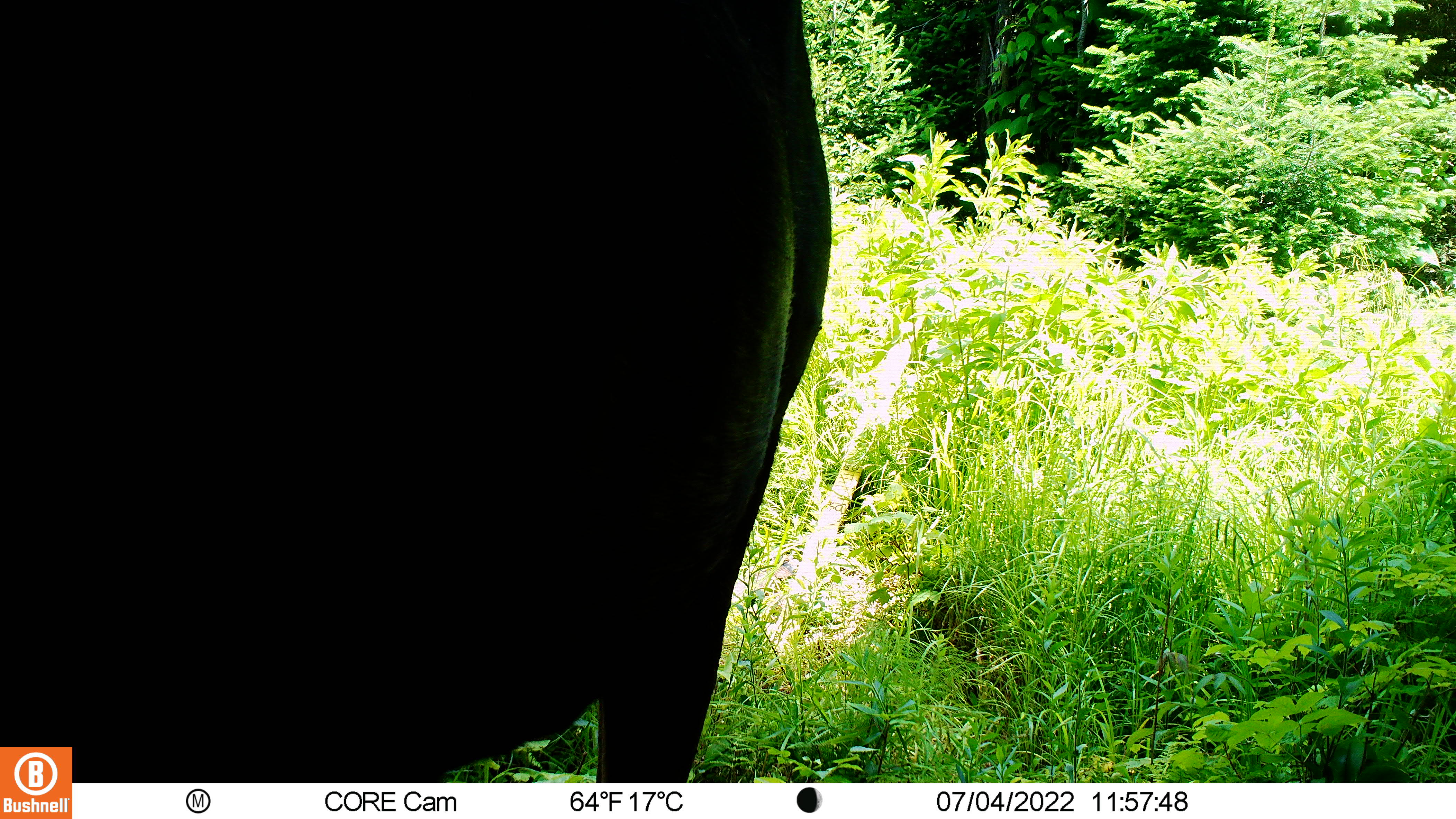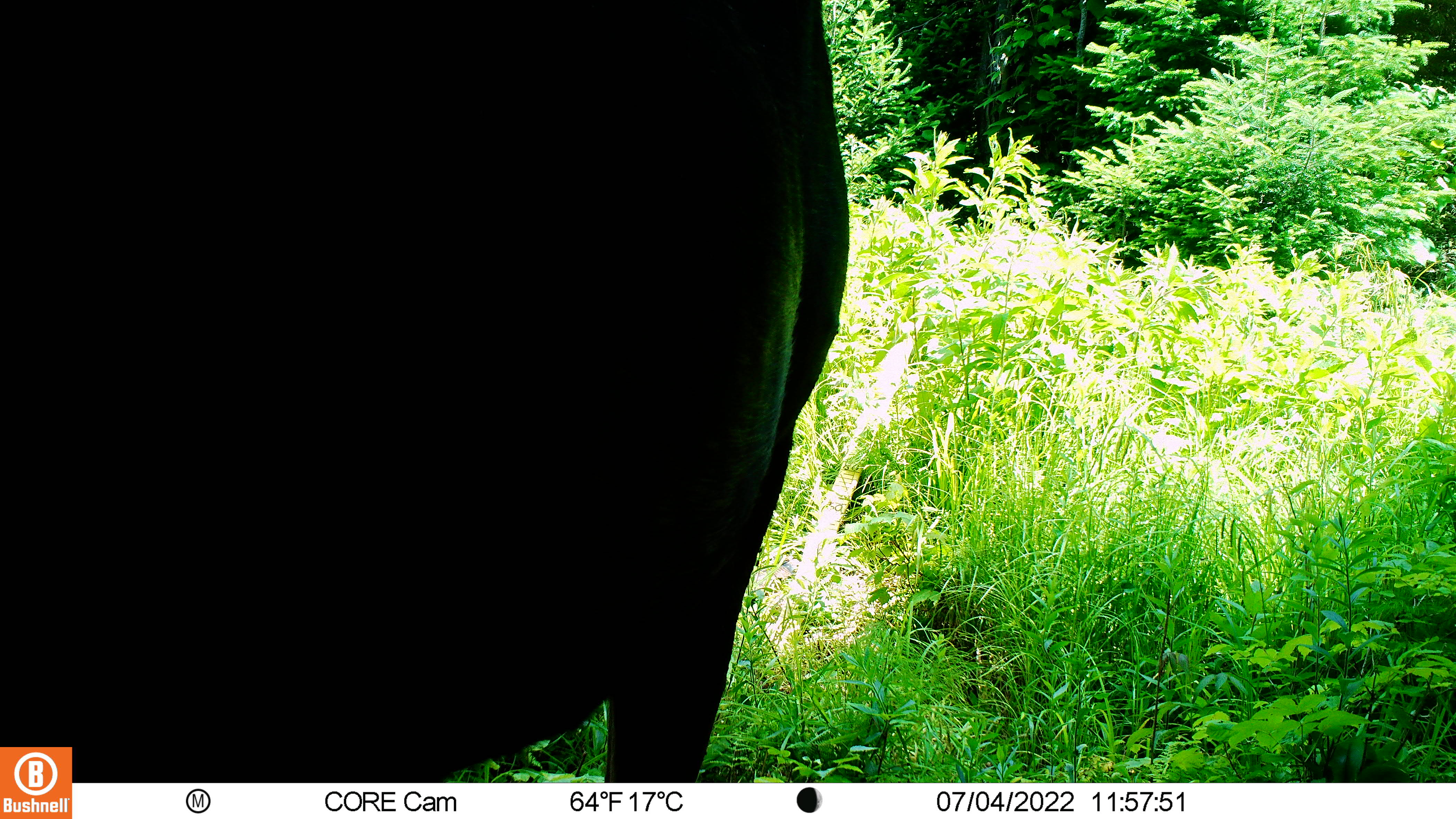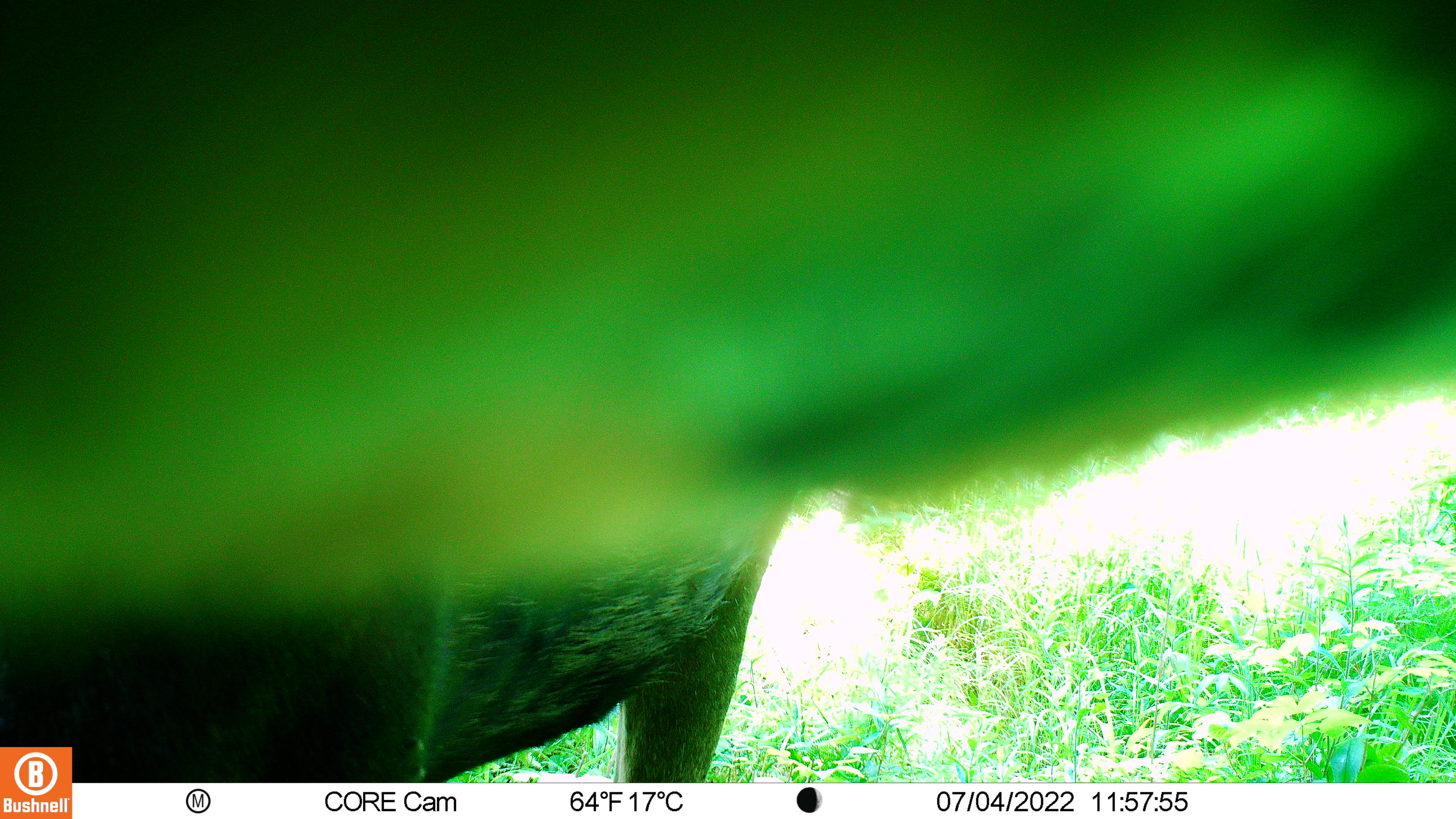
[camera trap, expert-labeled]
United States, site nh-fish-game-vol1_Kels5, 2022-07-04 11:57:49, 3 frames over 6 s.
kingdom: Animalia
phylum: Chordata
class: Mammalia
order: Artiodactyla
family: Cervidae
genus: Alces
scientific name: Alces alces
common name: moose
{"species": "moose (Alces alces)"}